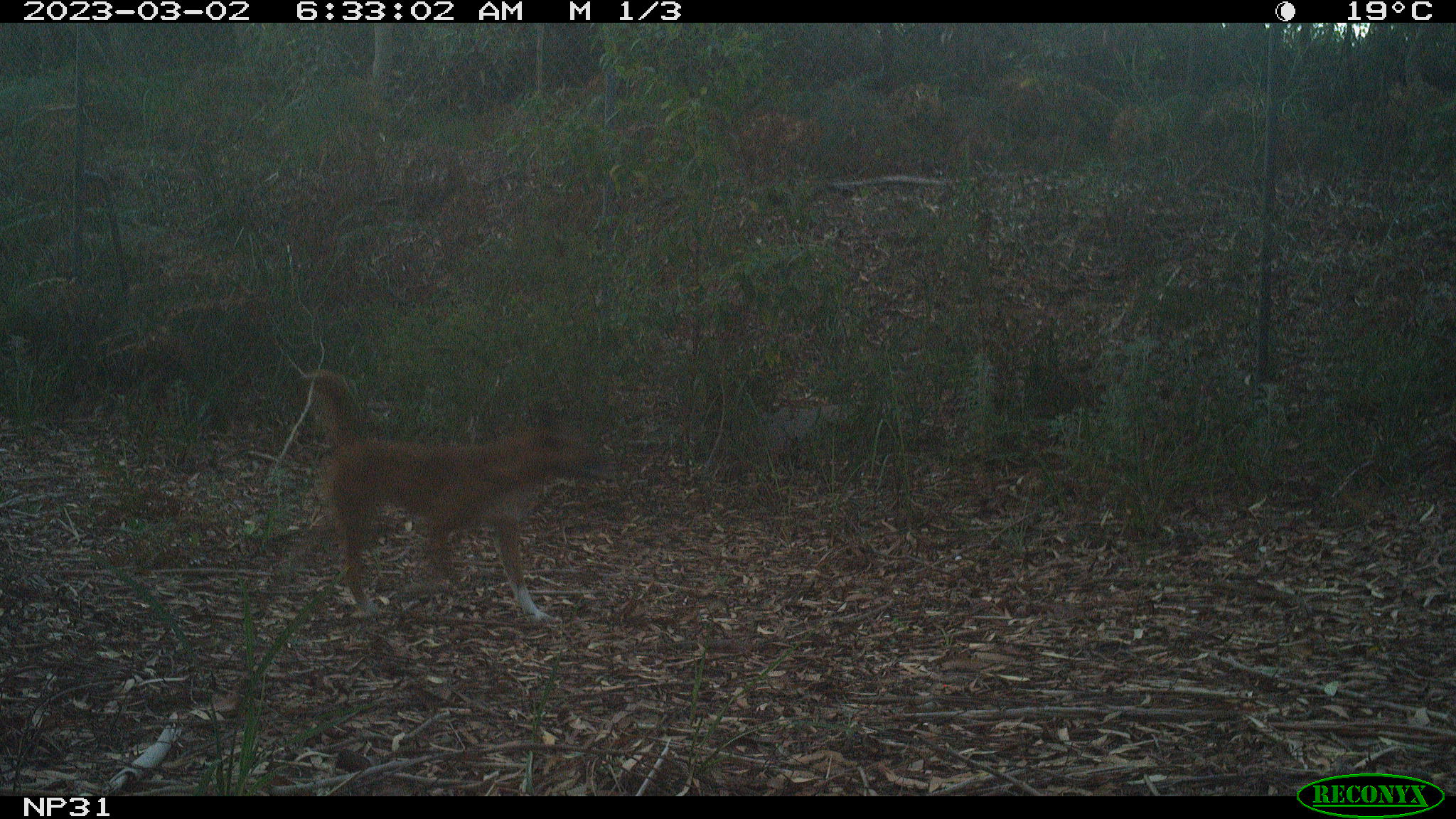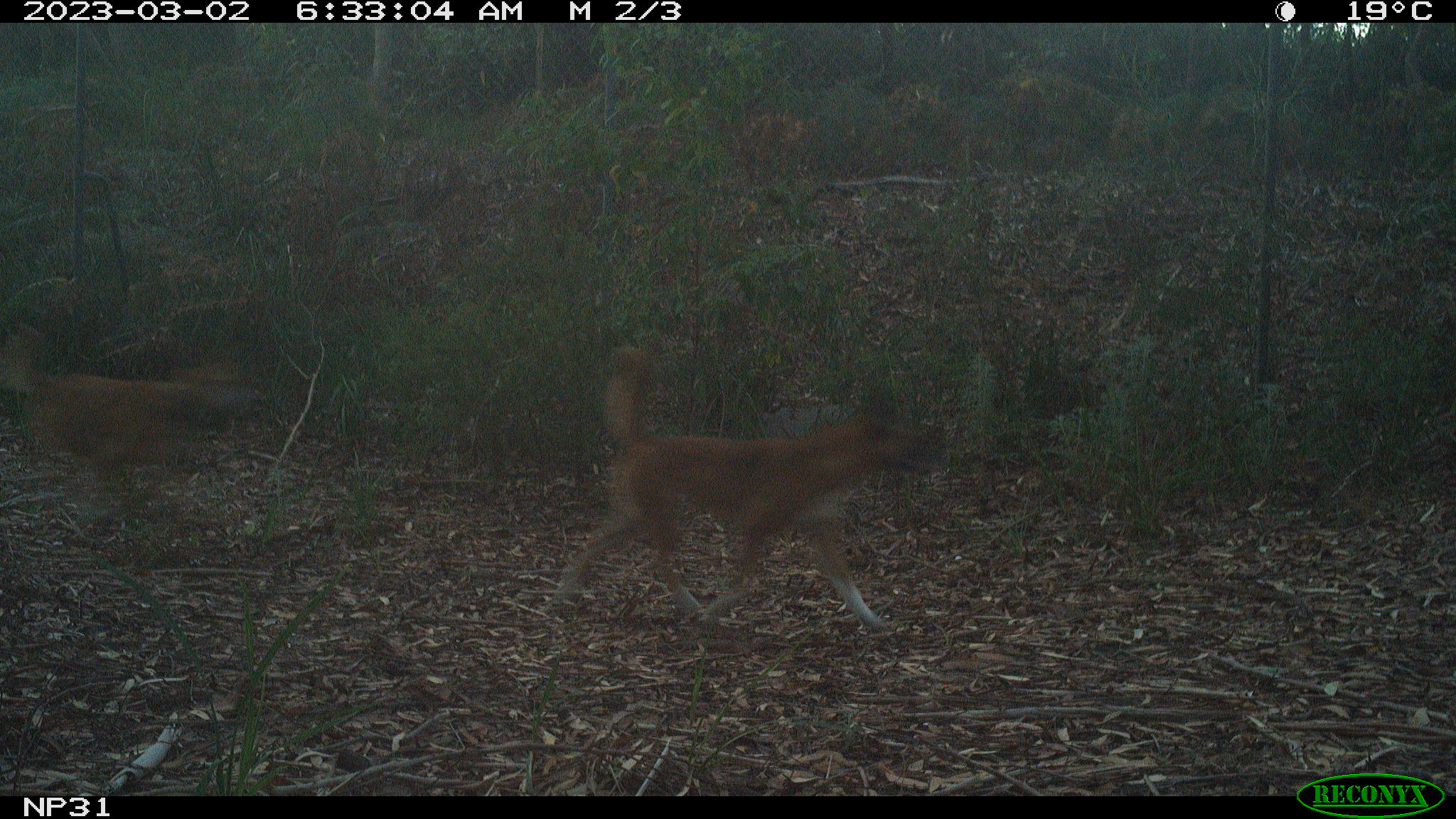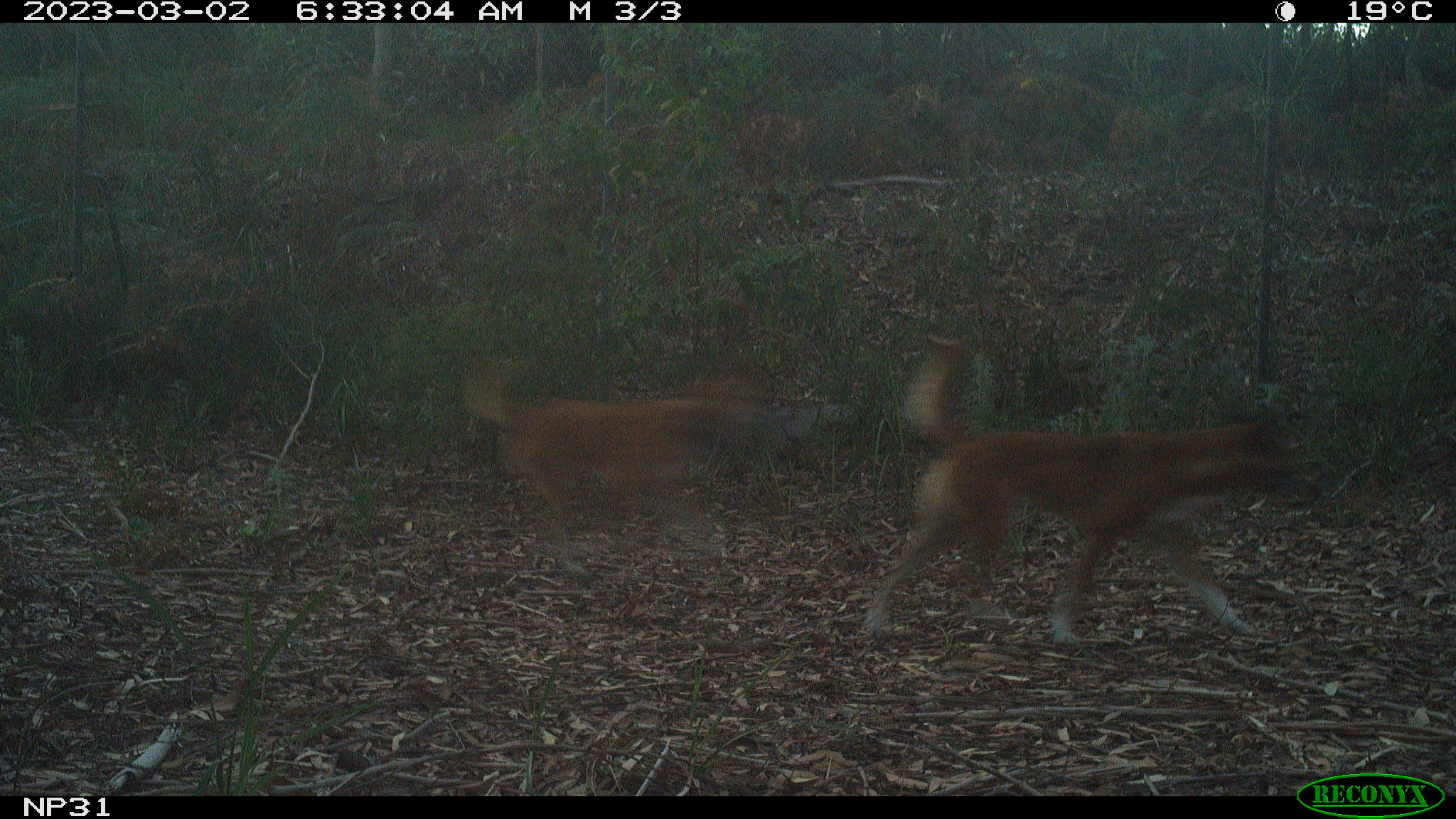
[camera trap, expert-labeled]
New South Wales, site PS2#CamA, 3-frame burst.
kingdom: Animalia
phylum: Chordata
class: Mammalia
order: Carnivora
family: Canidae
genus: Canis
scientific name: Canis familiaris dingo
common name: dingo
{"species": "dingo (Canis familiaris dingo)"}